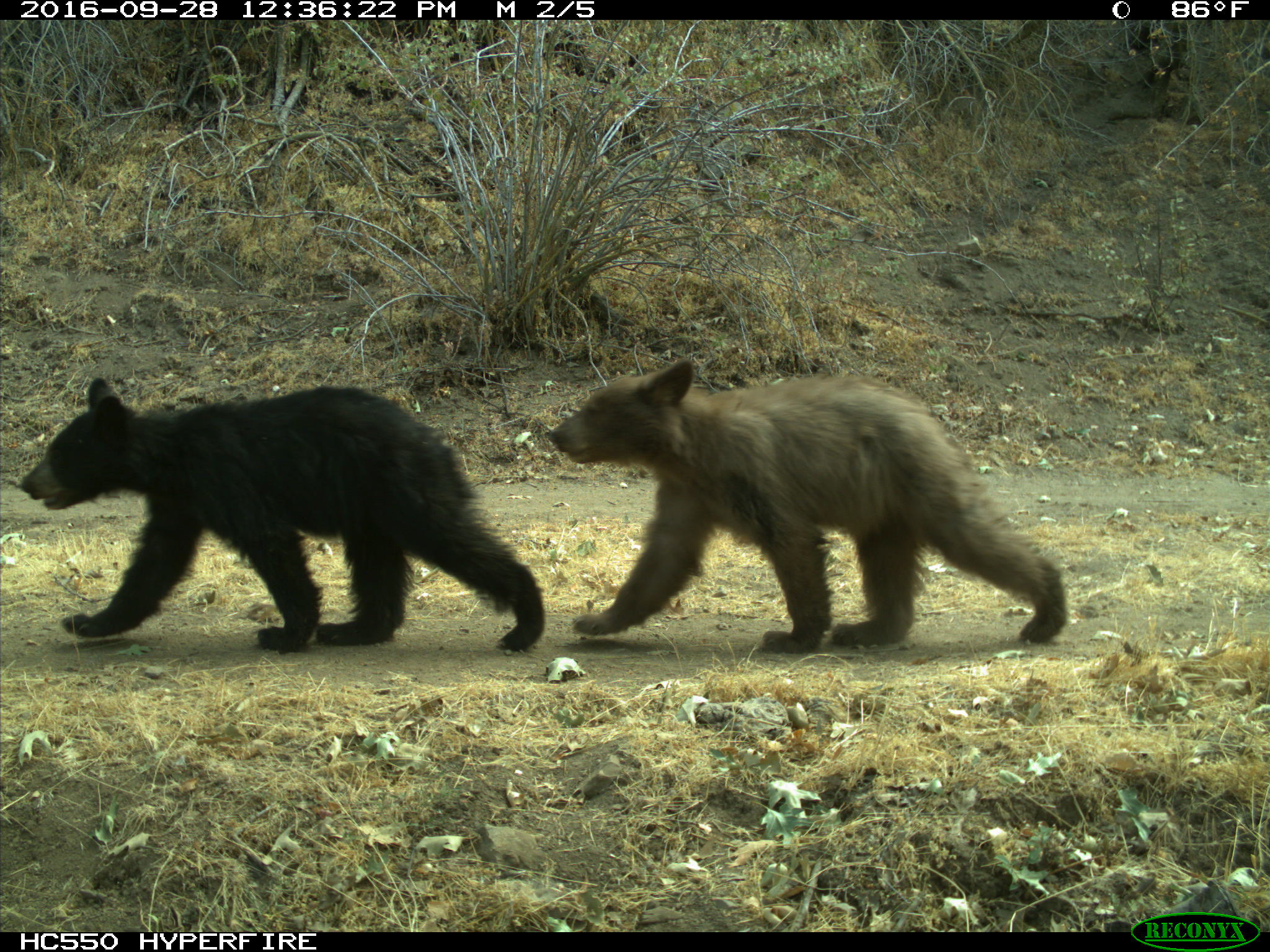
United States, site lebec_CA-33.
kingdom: Animalia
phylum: Chordata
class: Mammalia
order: Carnivora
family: Ursidae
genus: Ursus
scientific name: Ursus americanus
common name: american black bear